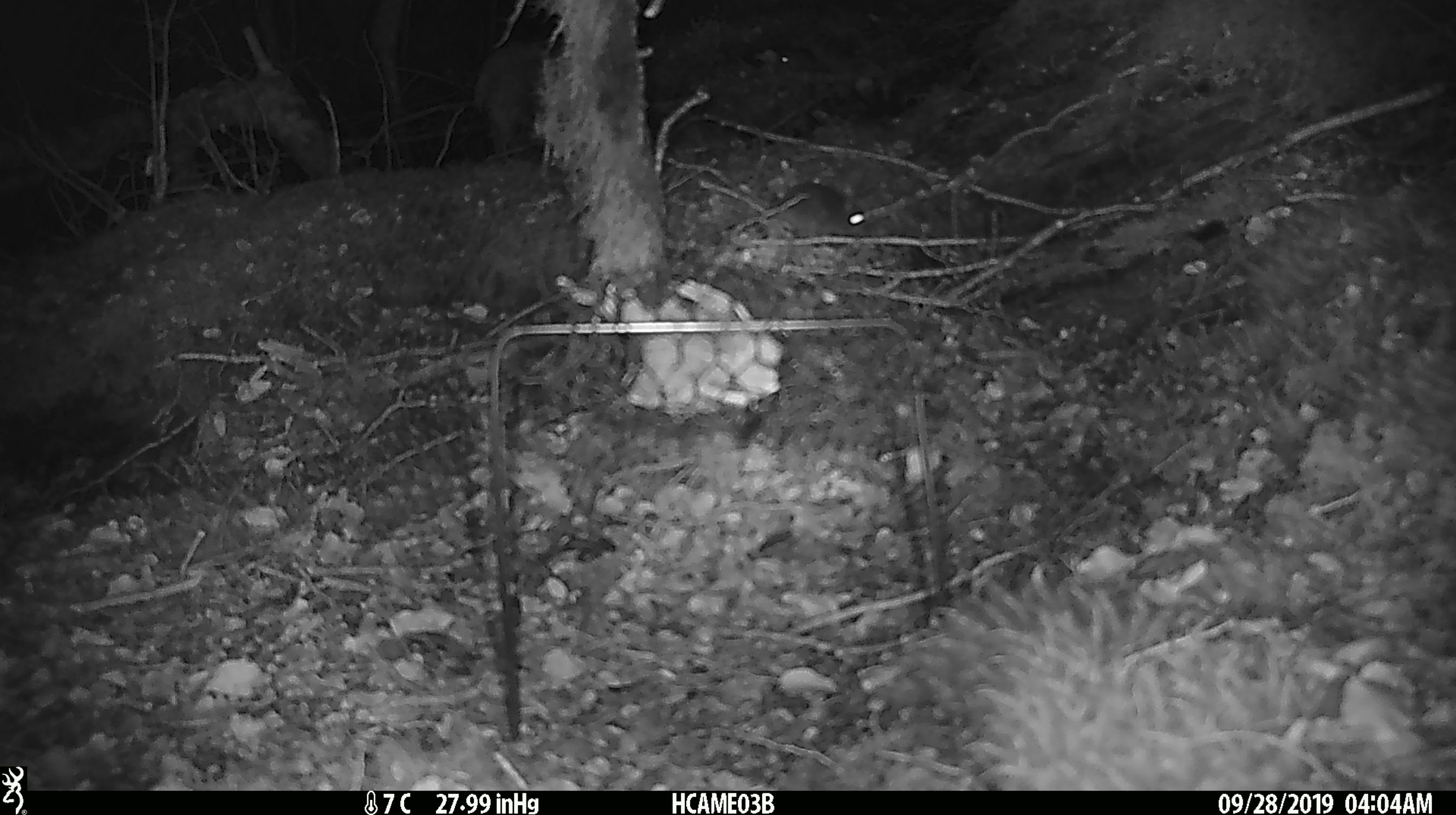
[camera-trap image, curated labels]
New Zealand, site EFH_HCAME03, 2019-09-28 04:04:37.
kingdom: Animalia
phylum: Chordata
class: Mammalia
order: Rodentia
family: Muridae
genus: Mus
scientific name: Mus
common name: mouse